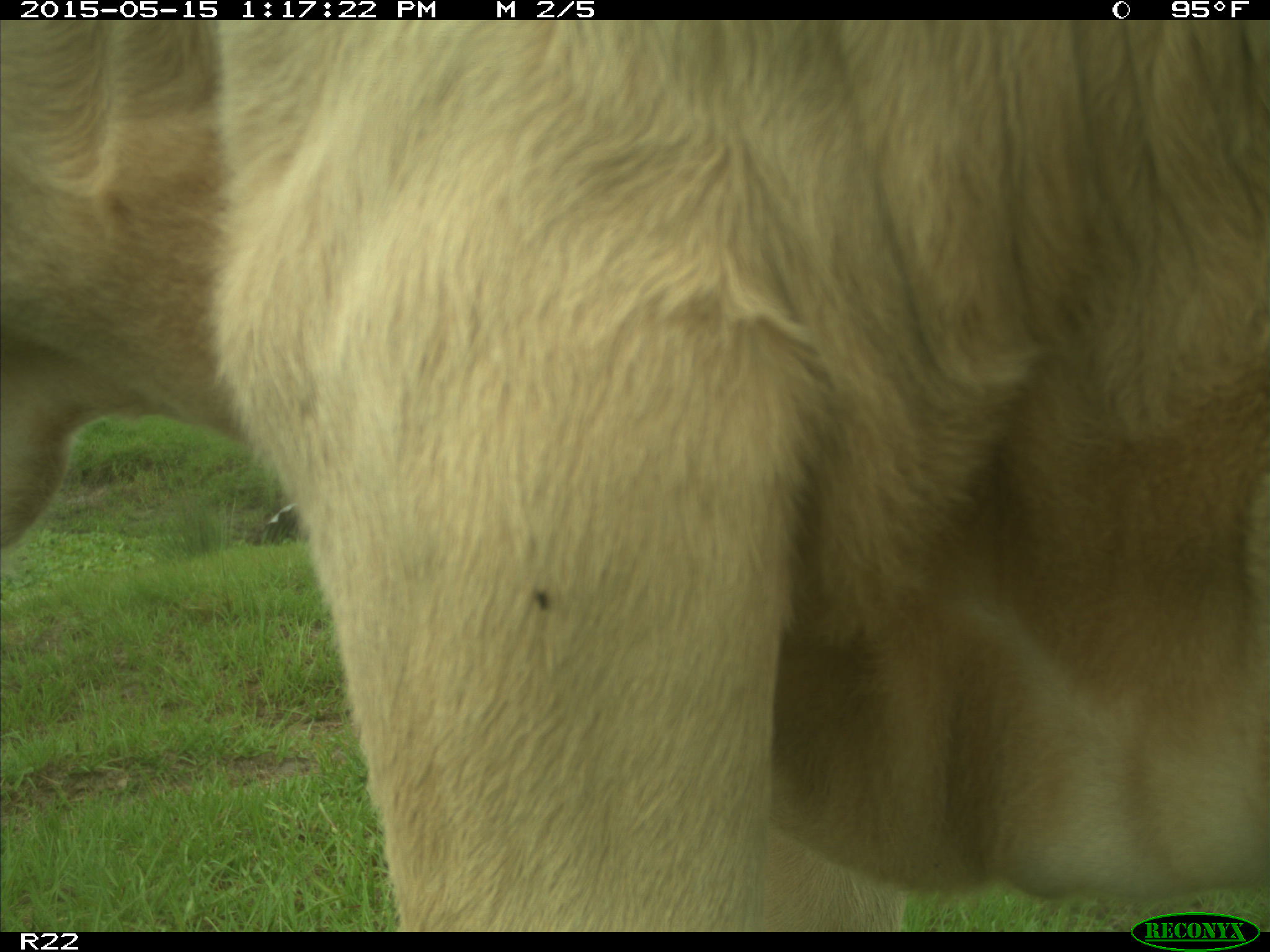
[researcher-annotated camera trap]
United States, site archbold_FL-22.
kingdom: Animalia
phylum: Chordata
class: Mammalia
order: Artiodactyla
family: Bovidae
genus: Bos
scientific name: Bos taurus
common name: domestic cow